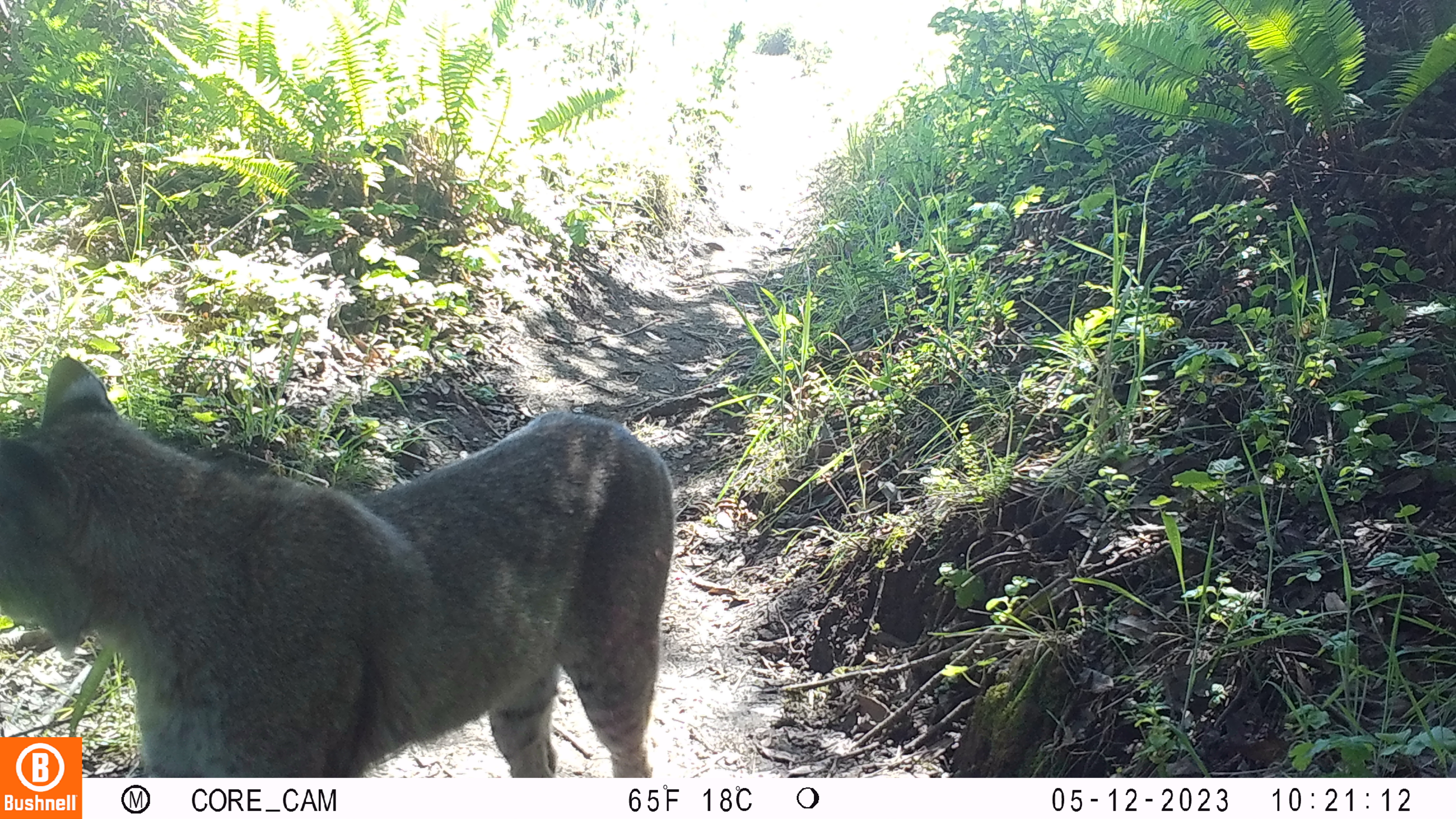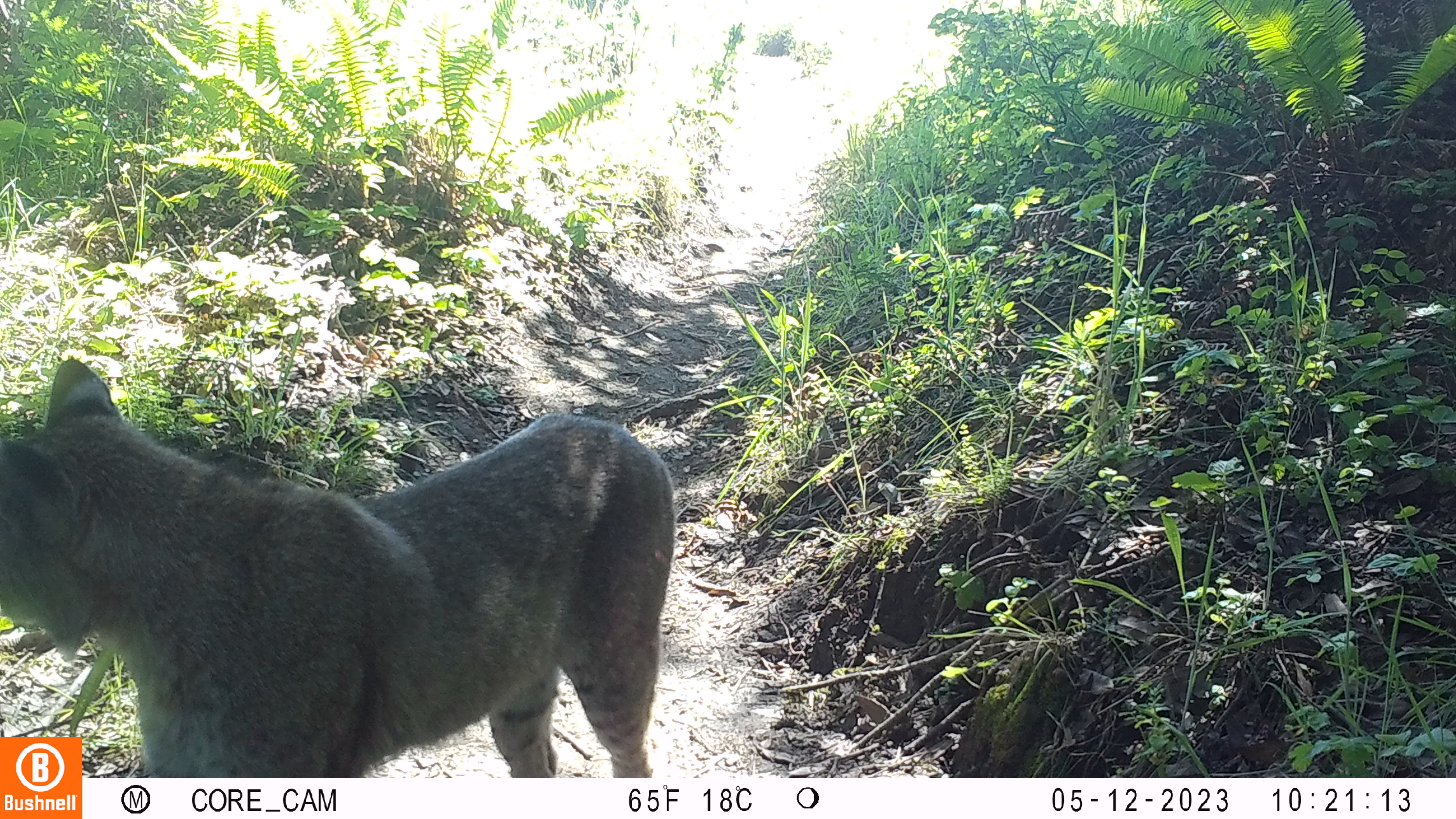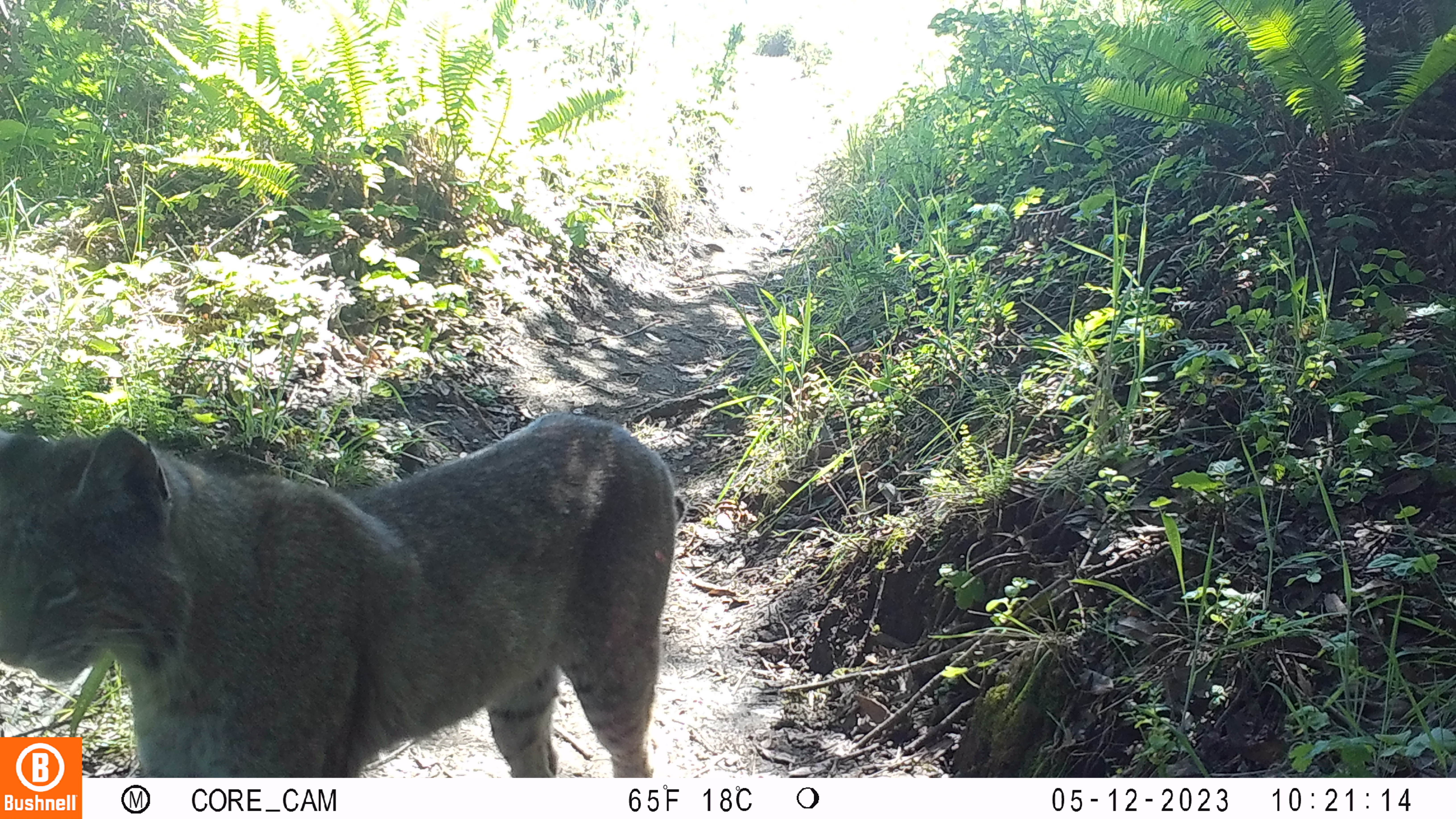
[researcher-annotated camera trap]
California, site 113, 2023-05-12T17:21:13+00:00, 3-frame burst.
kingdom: Animalia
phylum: Chordata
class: Mammalia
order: Carnivora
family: Felidae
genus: Lynx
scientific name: Lynx rufus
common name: bobcat